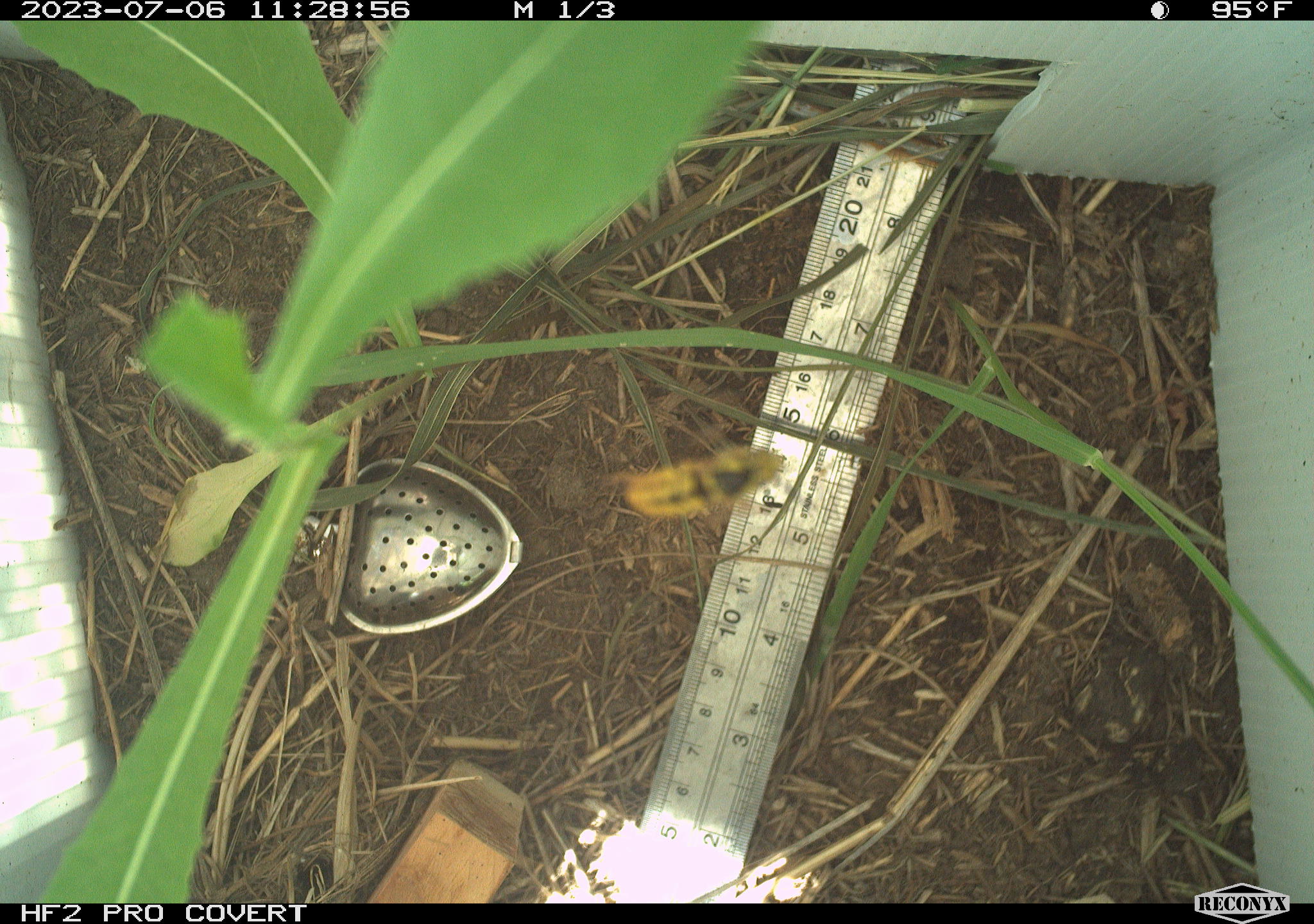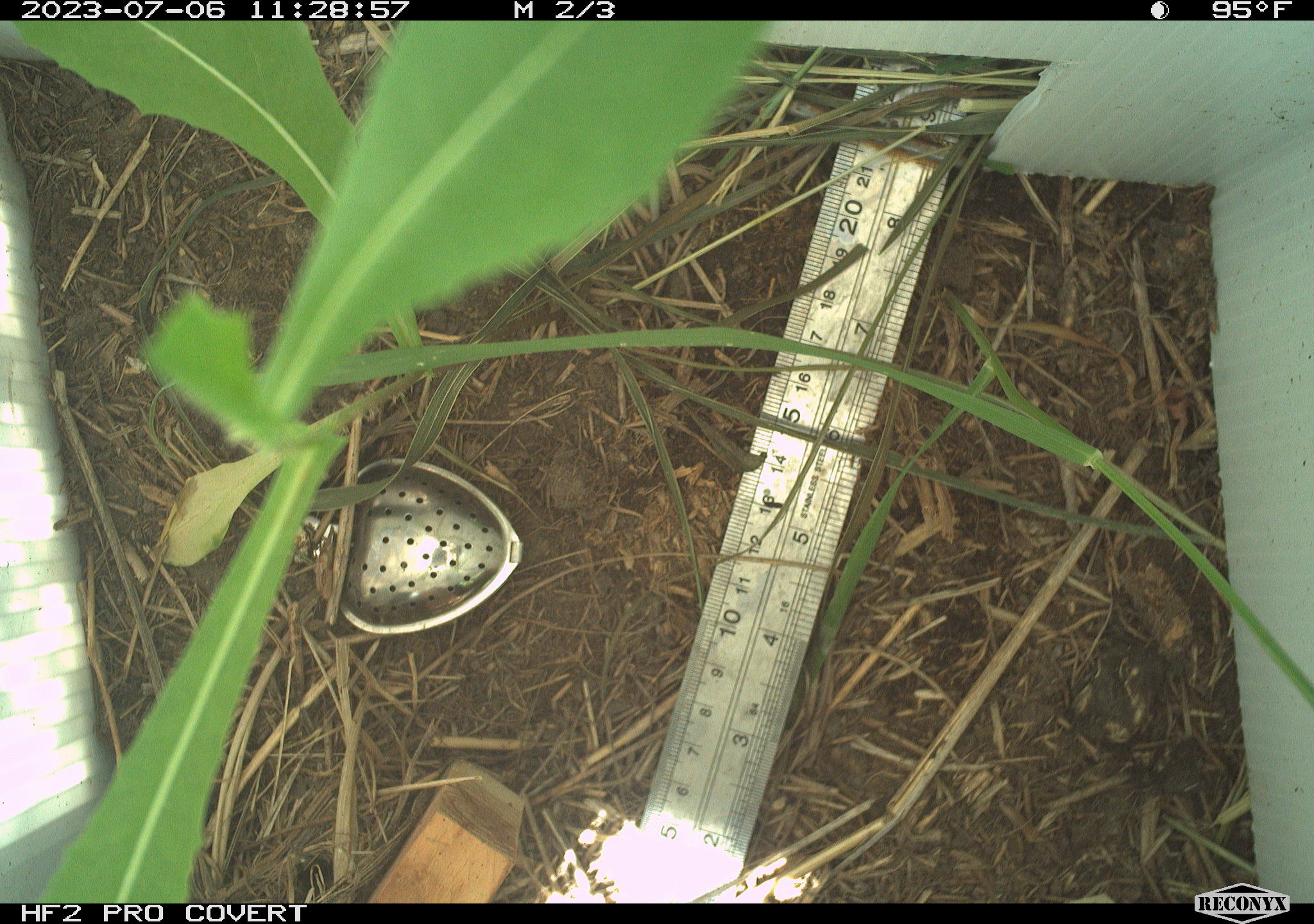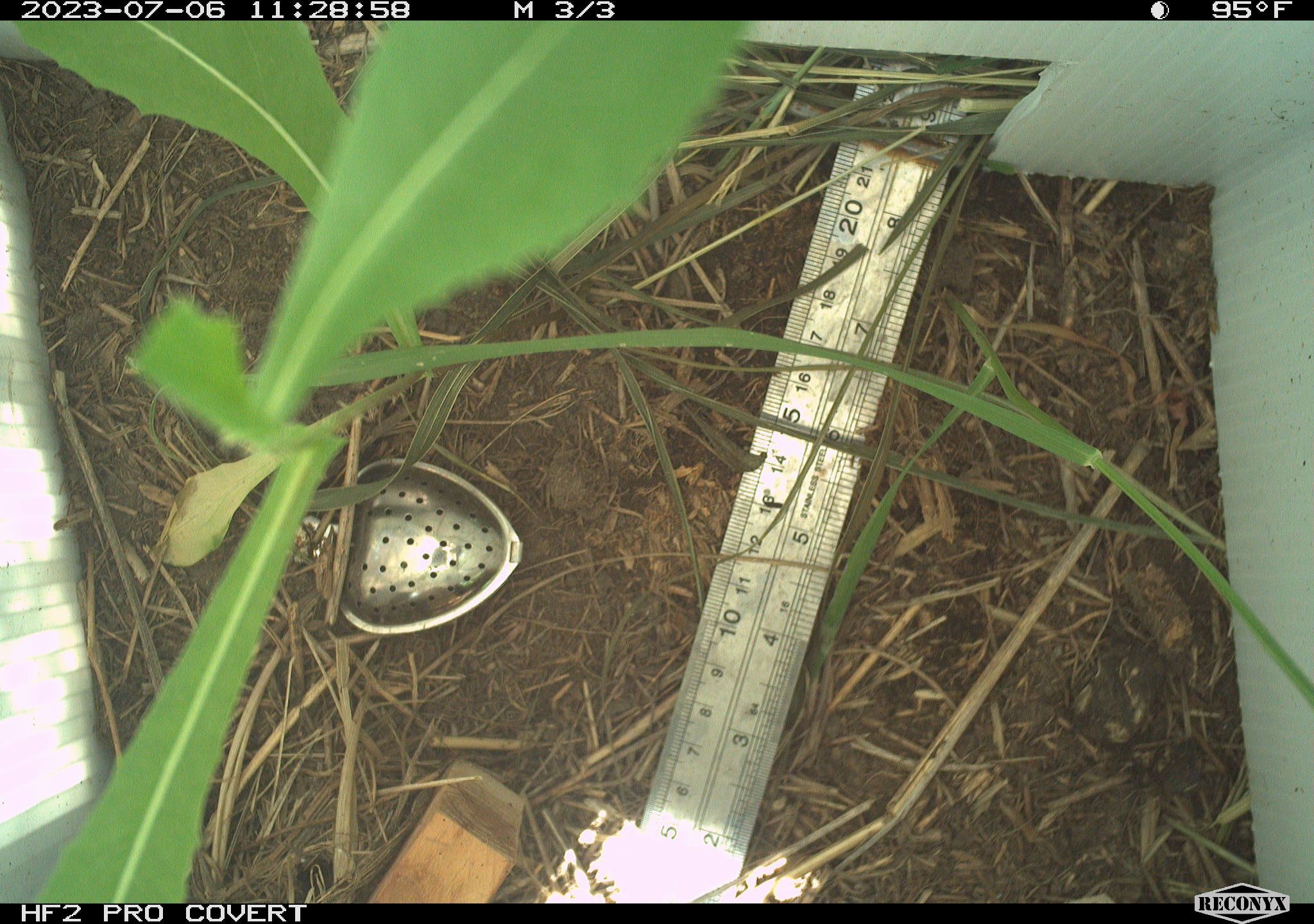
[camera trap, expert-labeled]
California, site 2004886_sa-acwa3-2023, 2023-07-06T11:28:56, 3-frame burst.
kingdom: Animalia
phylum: Arthropoda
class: Insecta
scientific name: Insecta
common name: insect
Insect (Insecta).